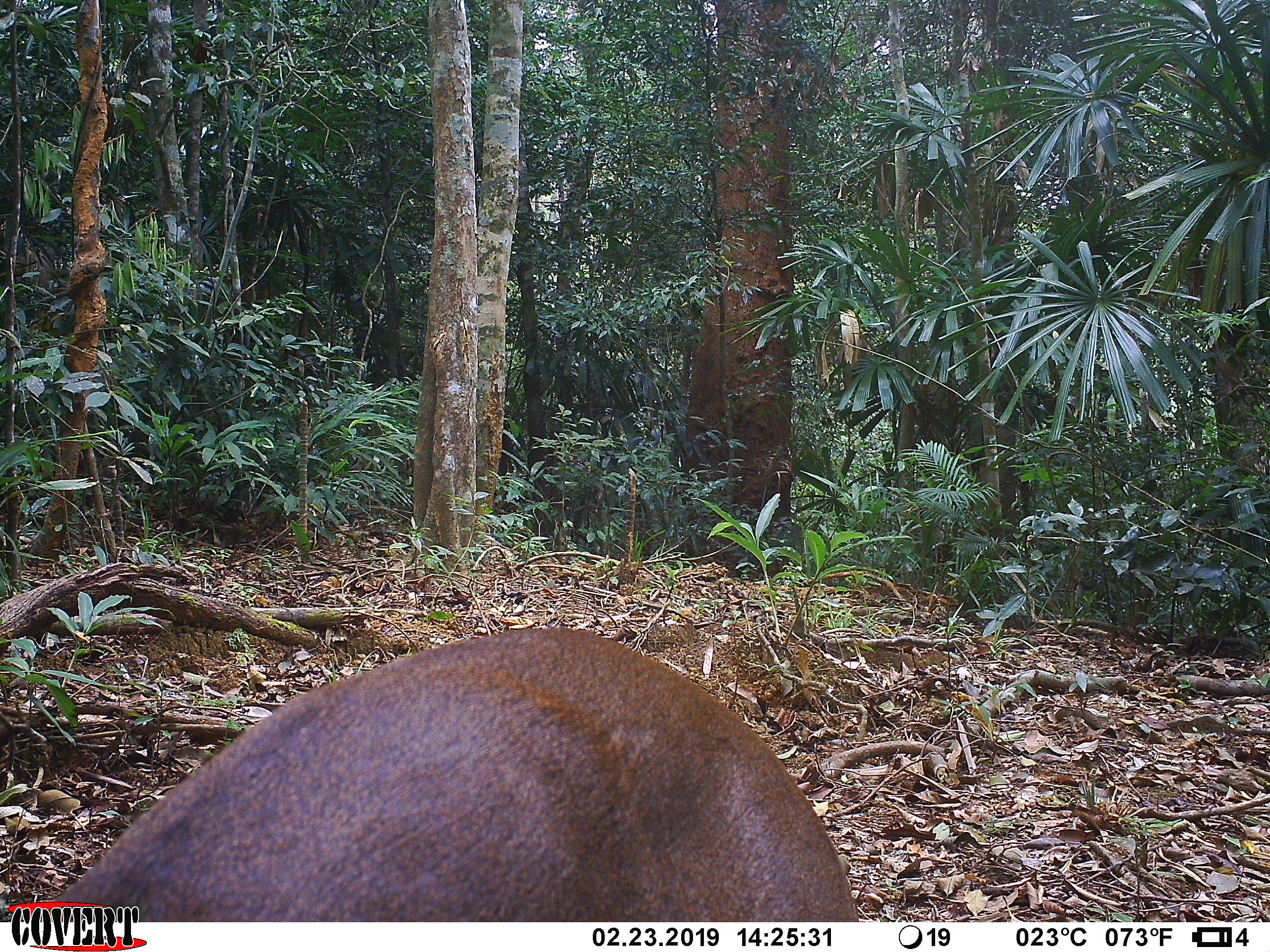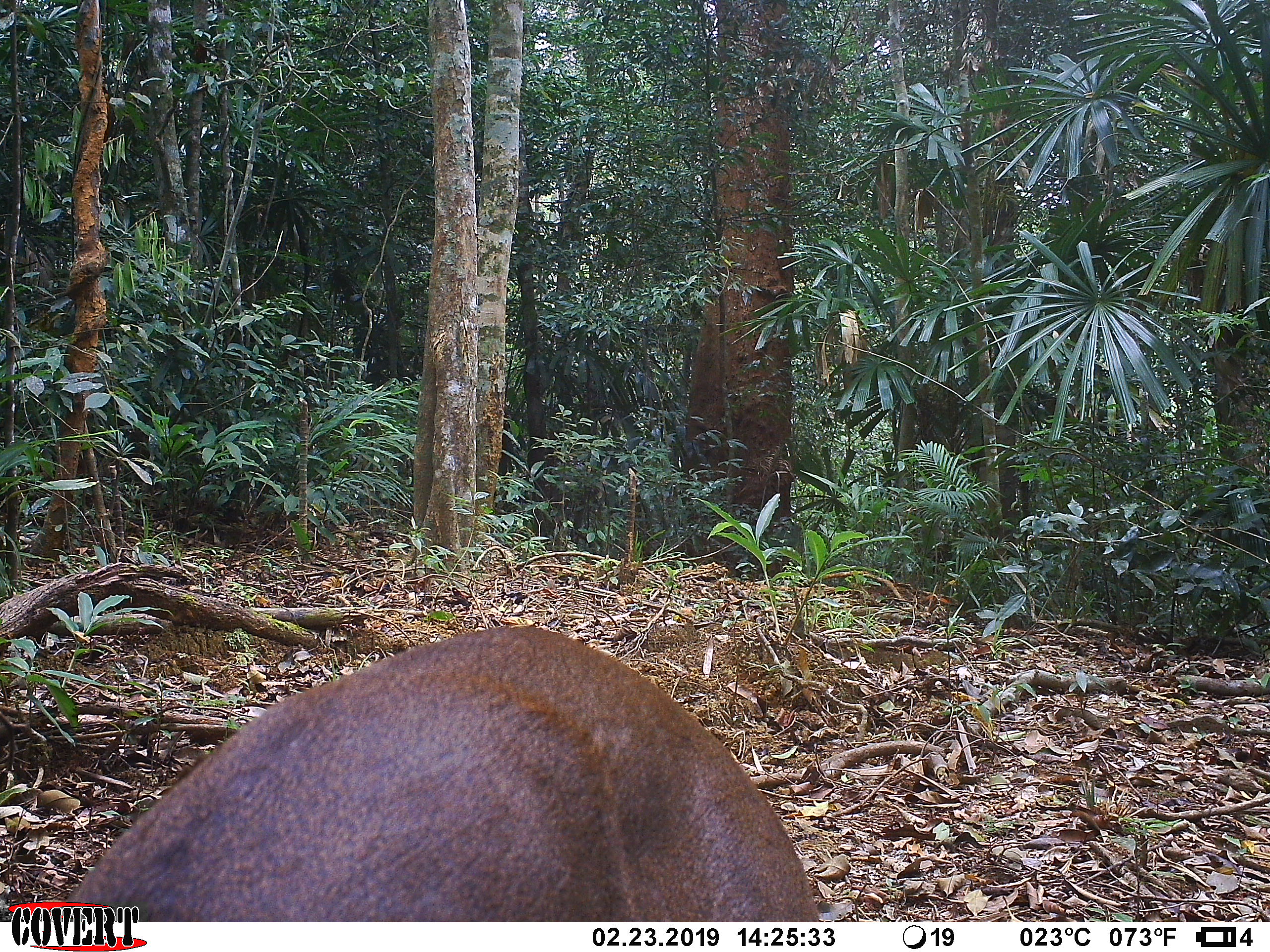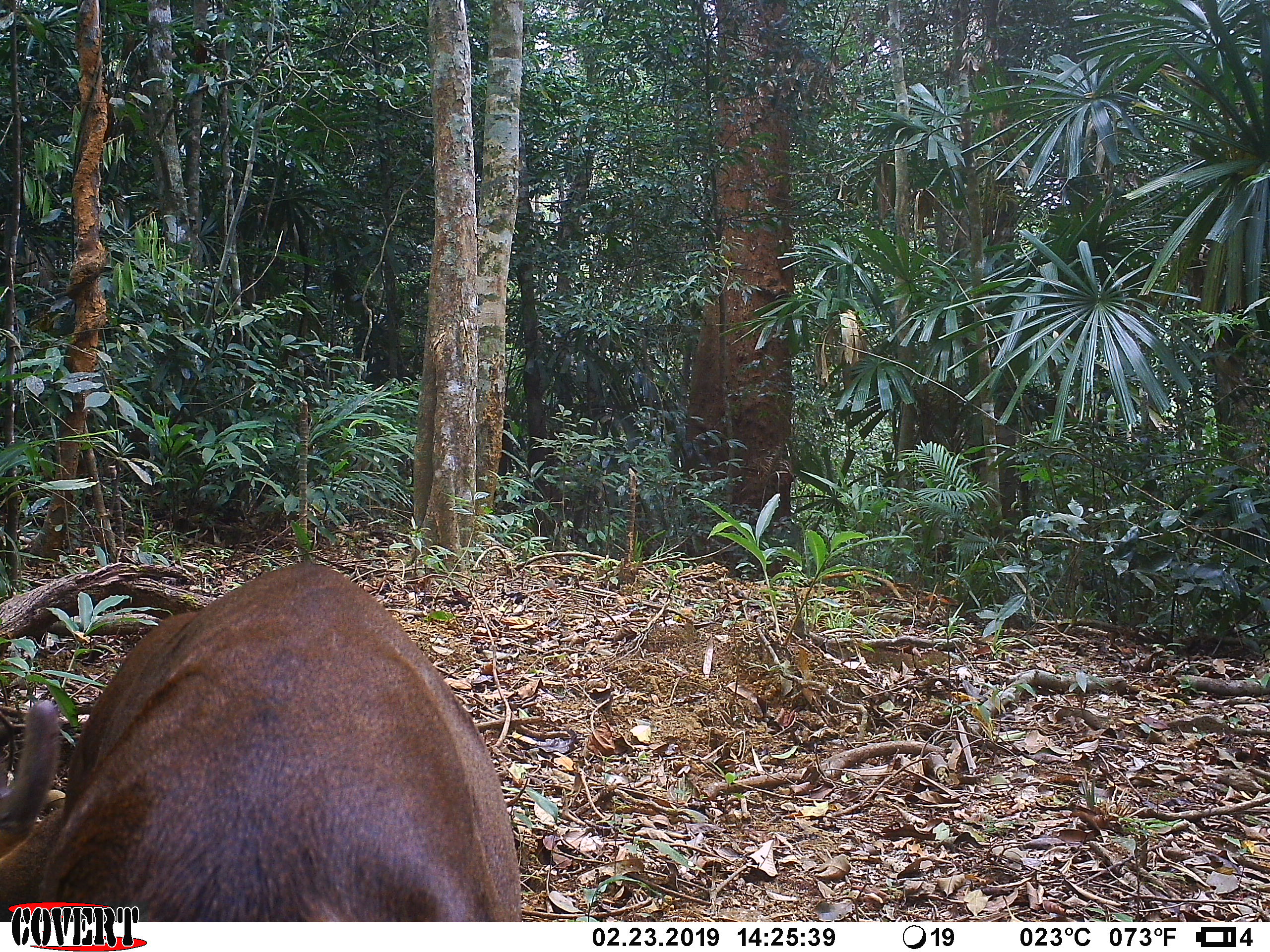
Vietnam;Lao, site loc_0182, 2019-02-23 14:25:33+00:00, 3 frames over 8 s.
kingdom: Animalia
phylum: Chordata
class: Mammalia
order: Artiodactyla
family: Cervidae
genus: Muntiacus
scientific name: Muntiacus vuquangensis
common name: large-antlered muntjac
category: large antlered muntjac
Large antlered muntjac (large-antlered muntjac) (Muntiacus vuquangensis). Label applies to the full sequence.